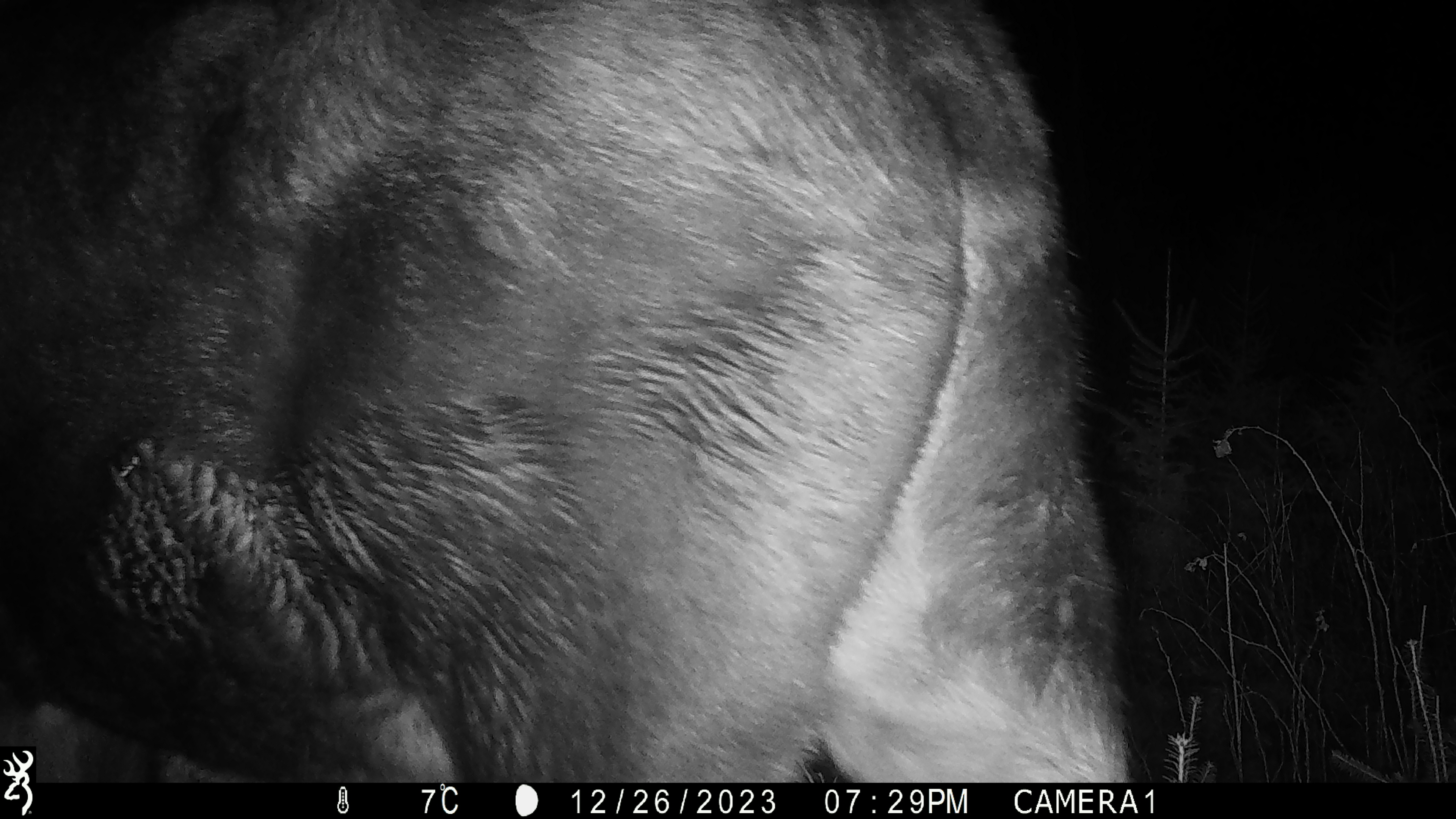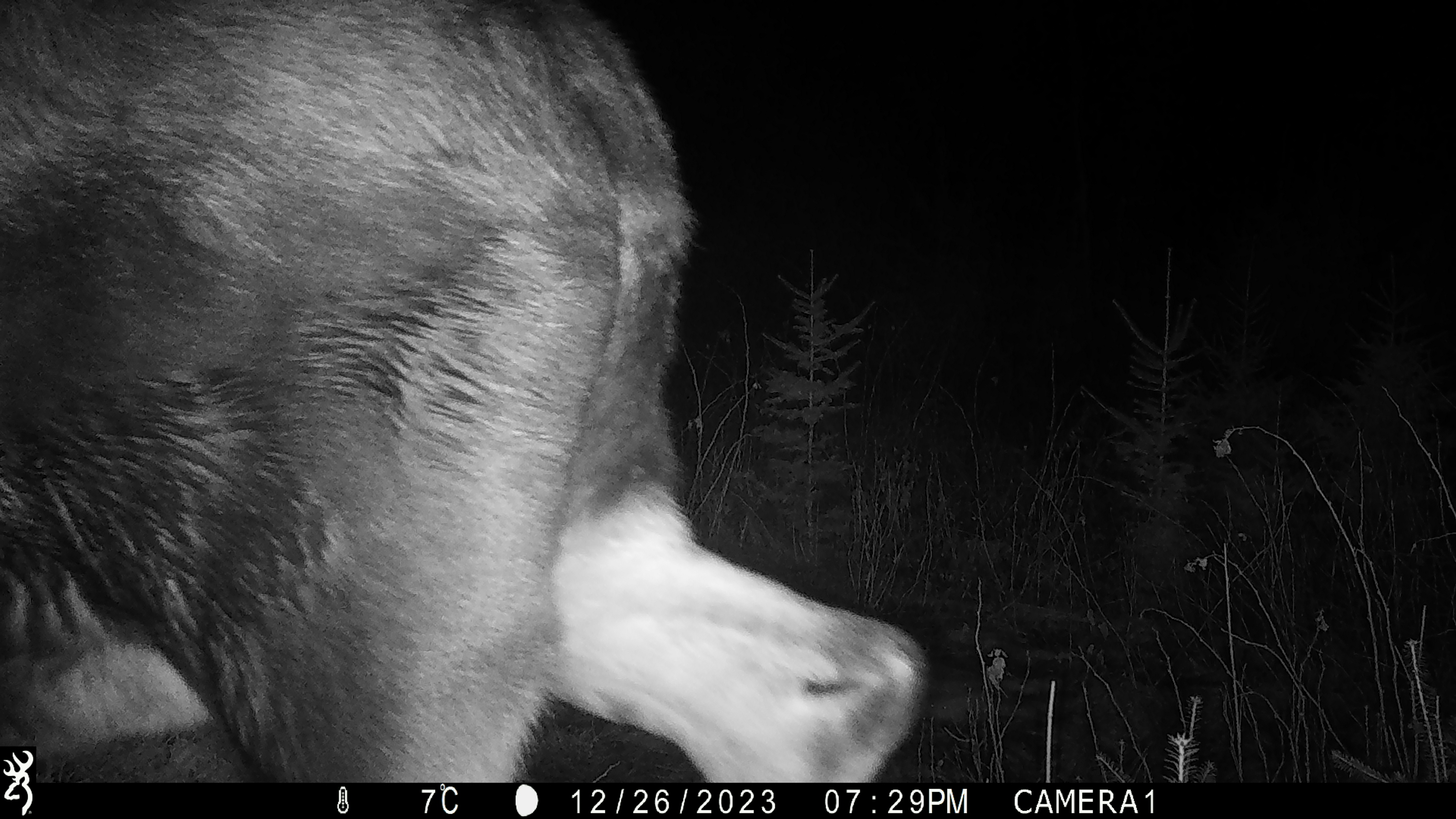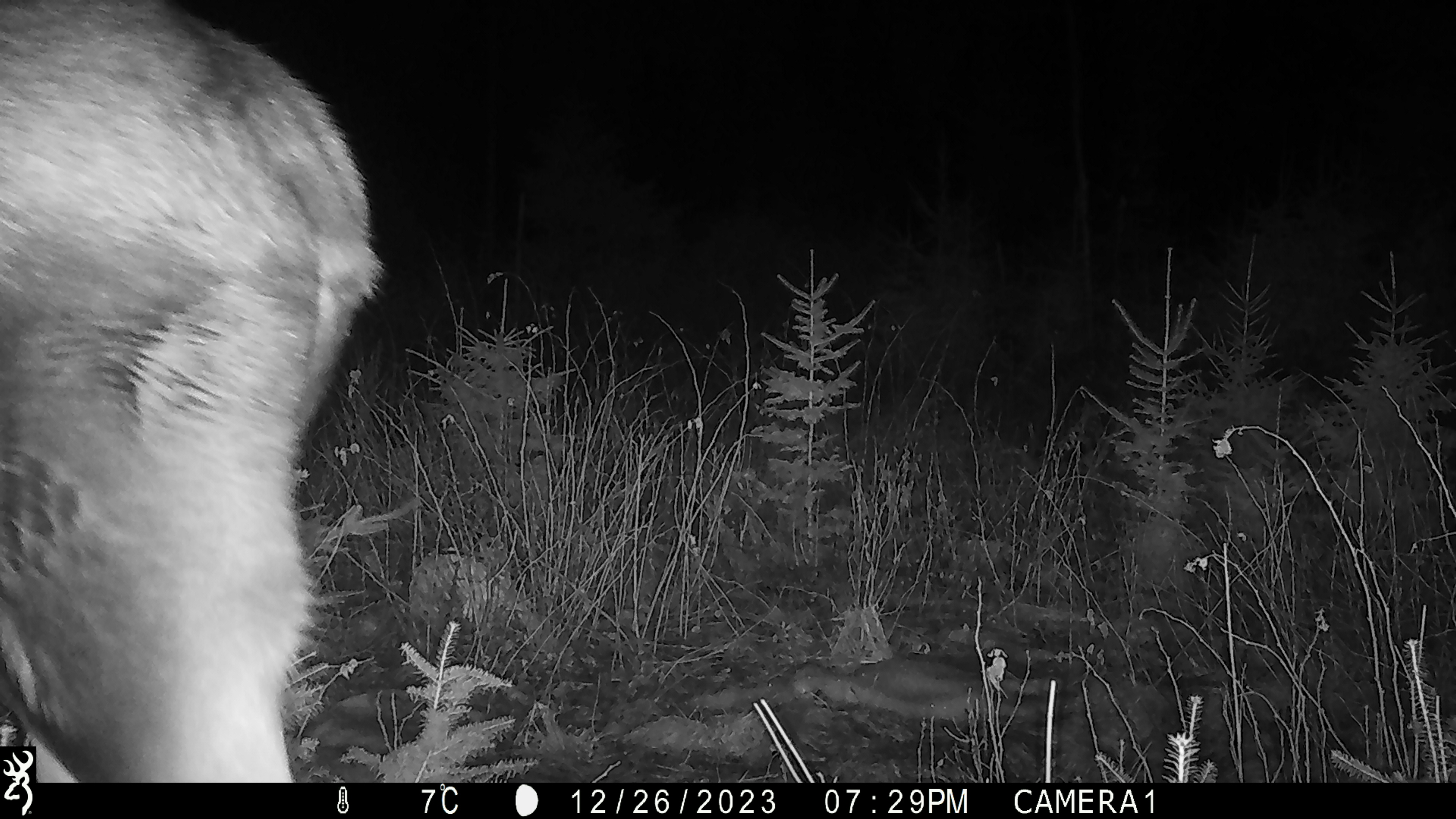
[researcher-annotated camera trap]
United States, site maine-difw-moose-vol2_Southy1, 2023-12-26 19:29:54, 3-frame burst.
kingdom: Animalia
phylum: Chordata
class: Mammalia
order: Artiodactyla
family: Cervidae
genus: Alces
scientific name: Alces alces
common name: moose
Moose (Alces alces).